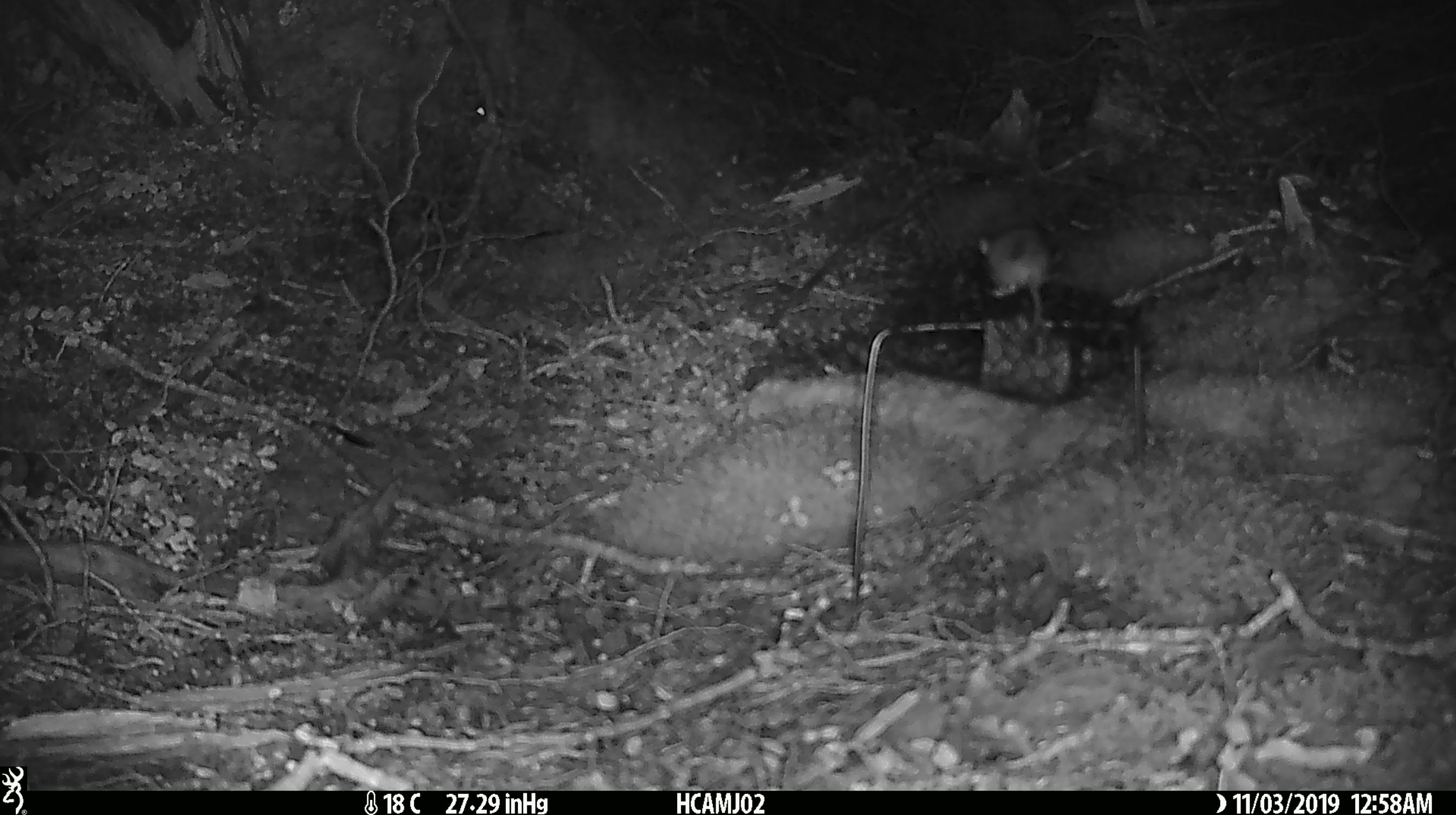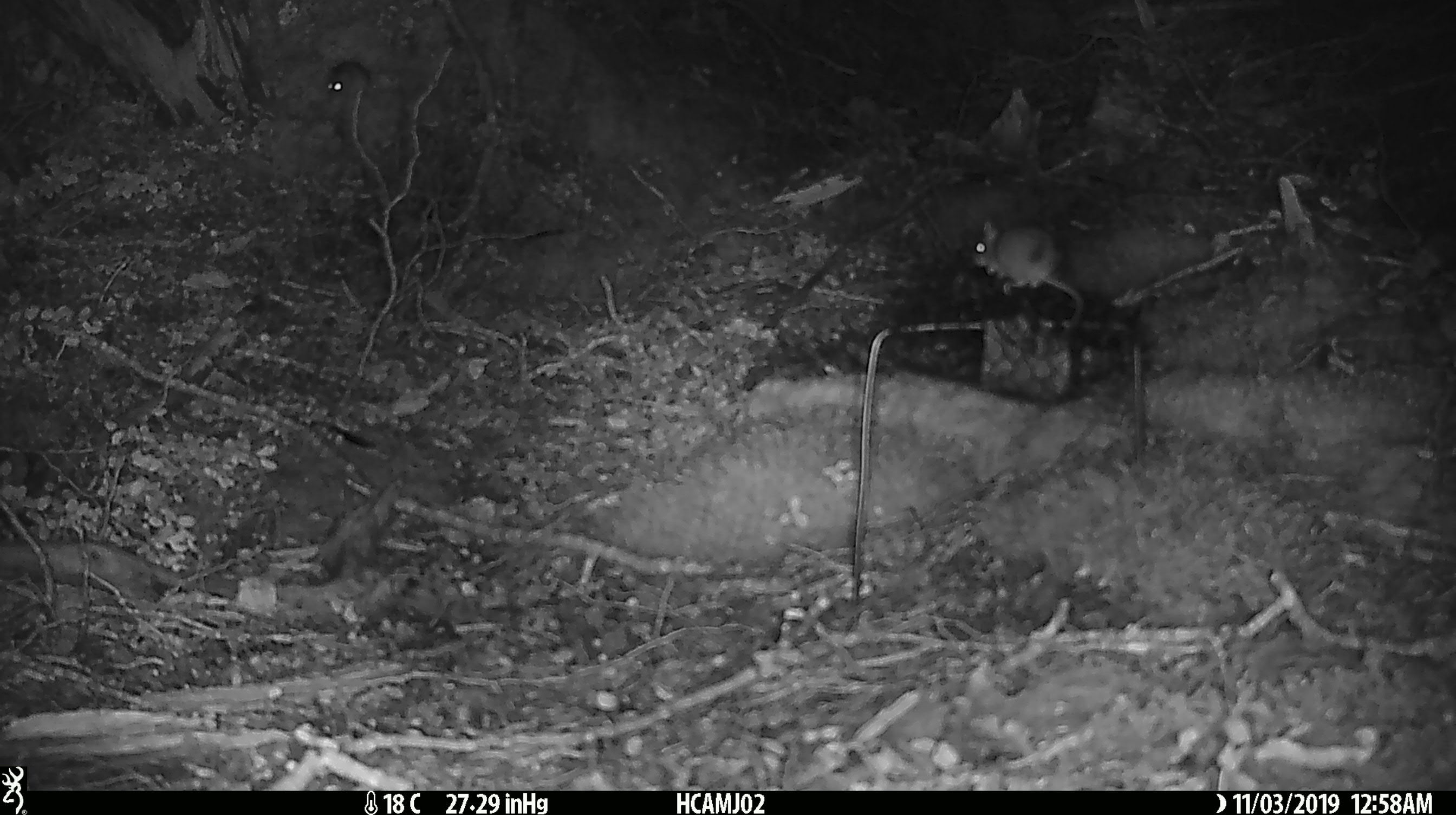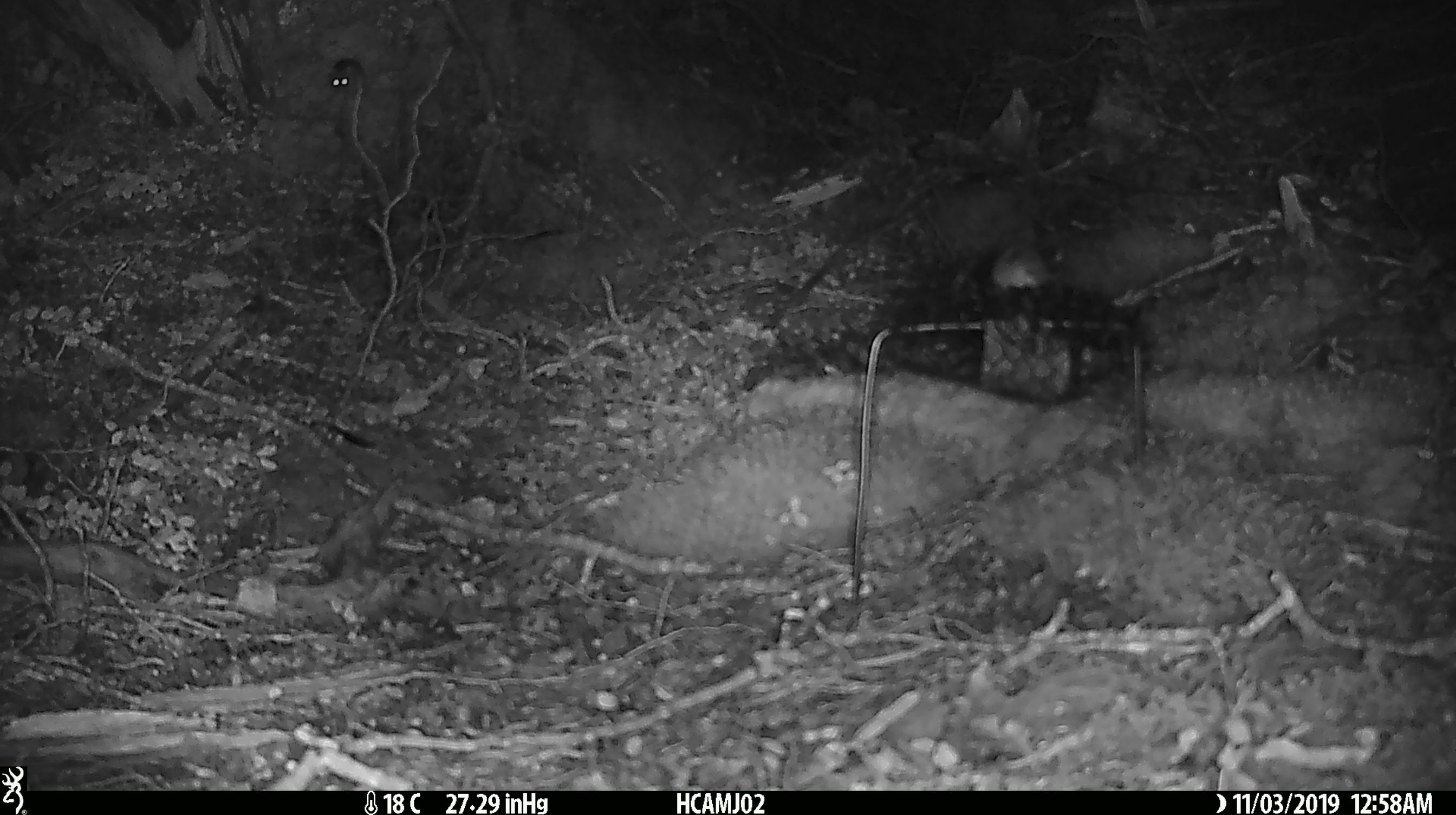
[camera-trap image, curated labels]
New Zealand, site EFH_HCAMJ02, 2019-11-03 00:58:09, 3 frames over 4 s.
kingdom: Animalia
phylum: Chordata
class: Mammalia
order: Rodentia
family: Muridae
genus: Mus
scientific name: Mus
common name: mouse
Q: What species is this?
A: Mouse (Mus).